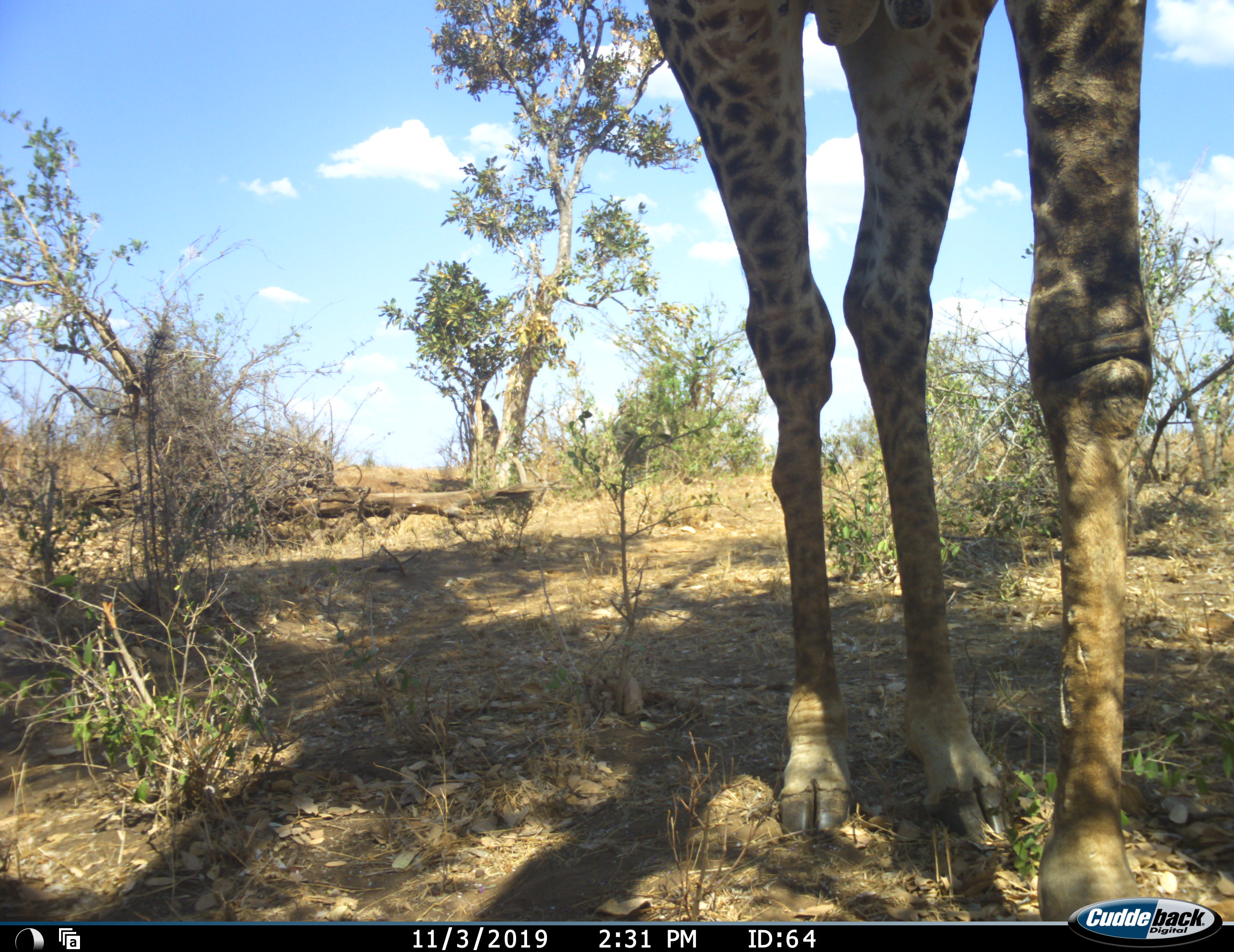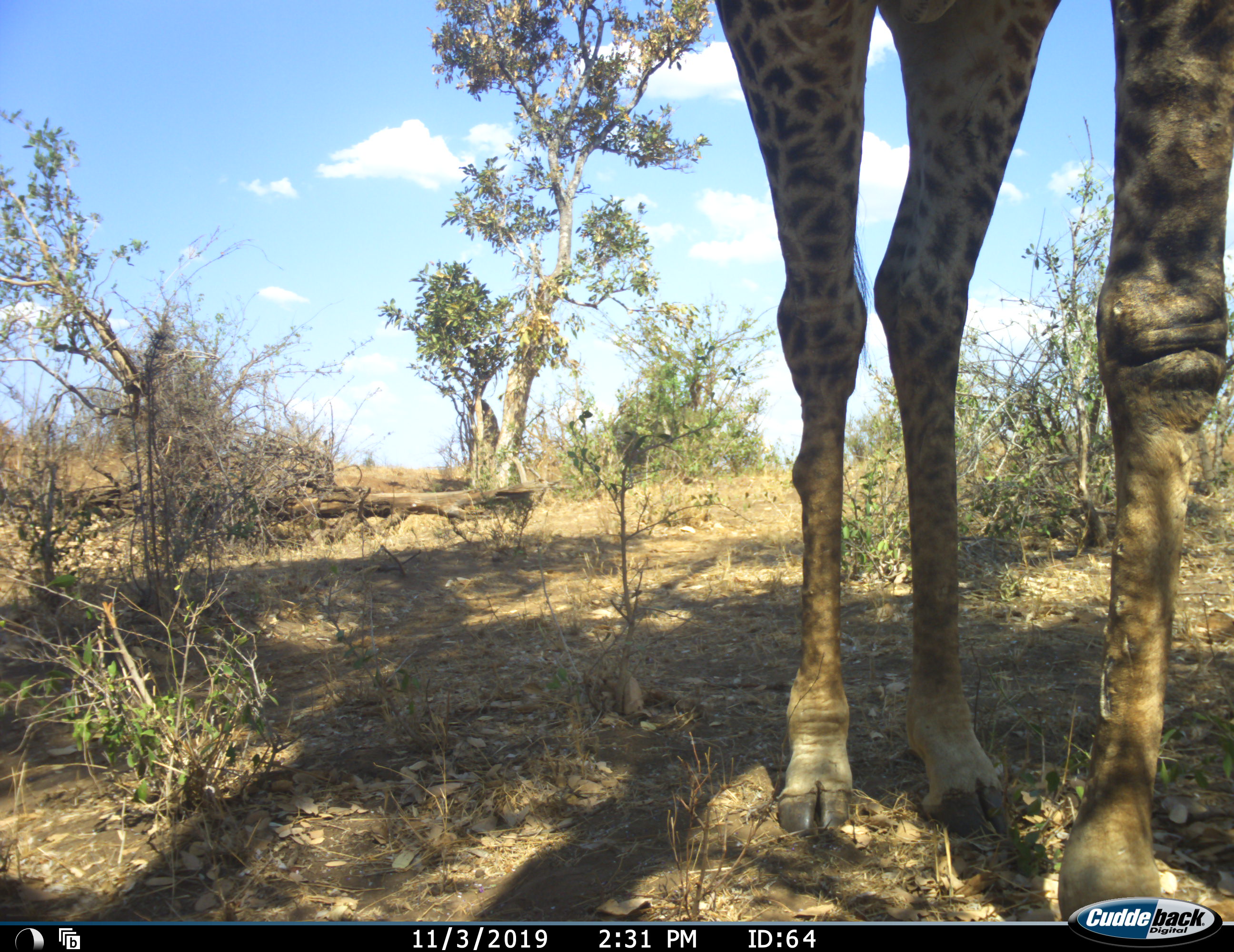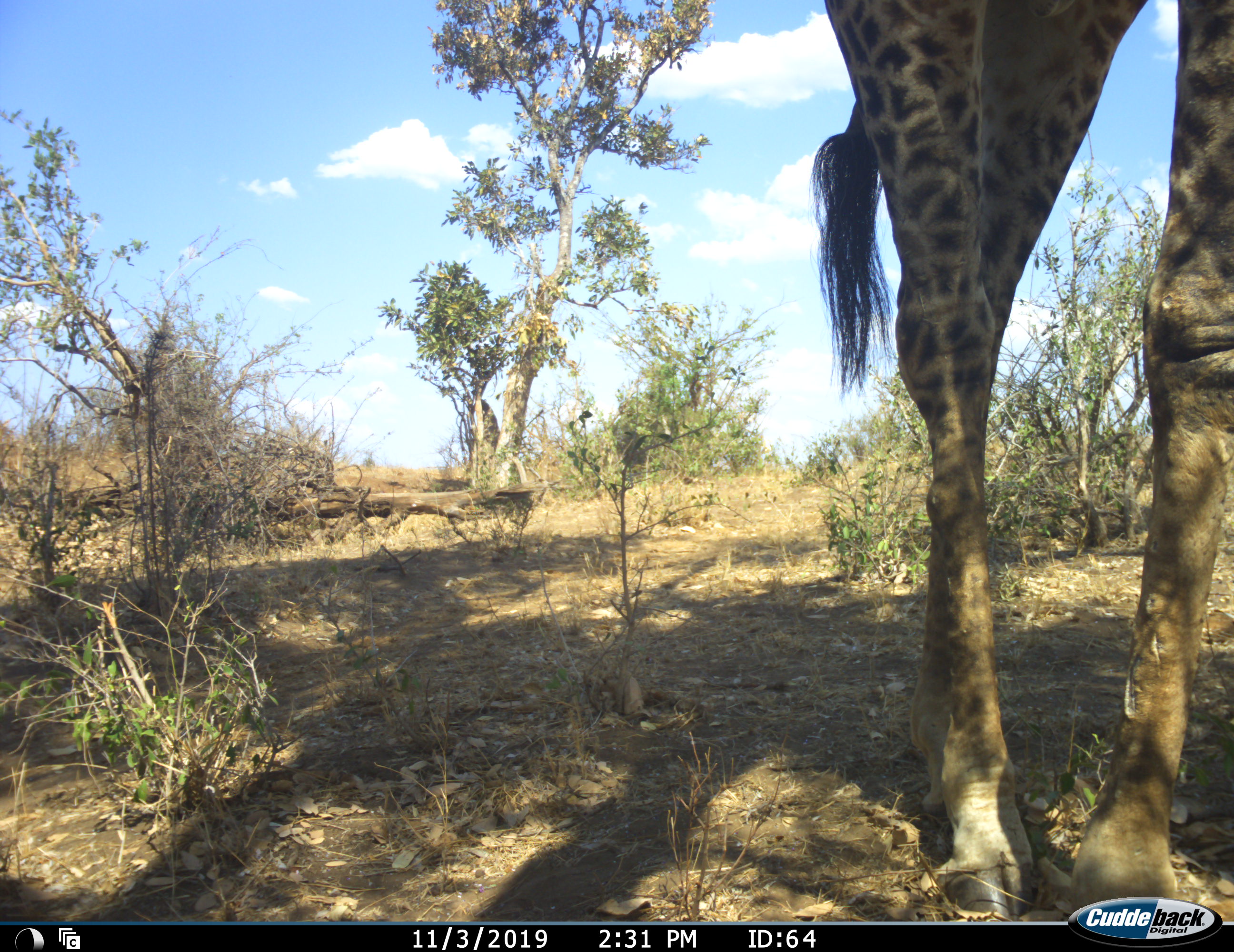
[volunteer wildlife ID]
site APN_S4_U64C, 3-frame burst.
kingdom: Animalia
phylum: Chordata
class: Mammalia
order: Artiodactyla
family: Giraffidae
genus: Giraffa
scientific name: Giraffa camelopardalis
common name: giraffe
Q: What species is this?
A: Giraffe (Giraffa camelopardalis).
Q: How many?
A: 1.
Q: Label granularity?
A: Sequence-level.